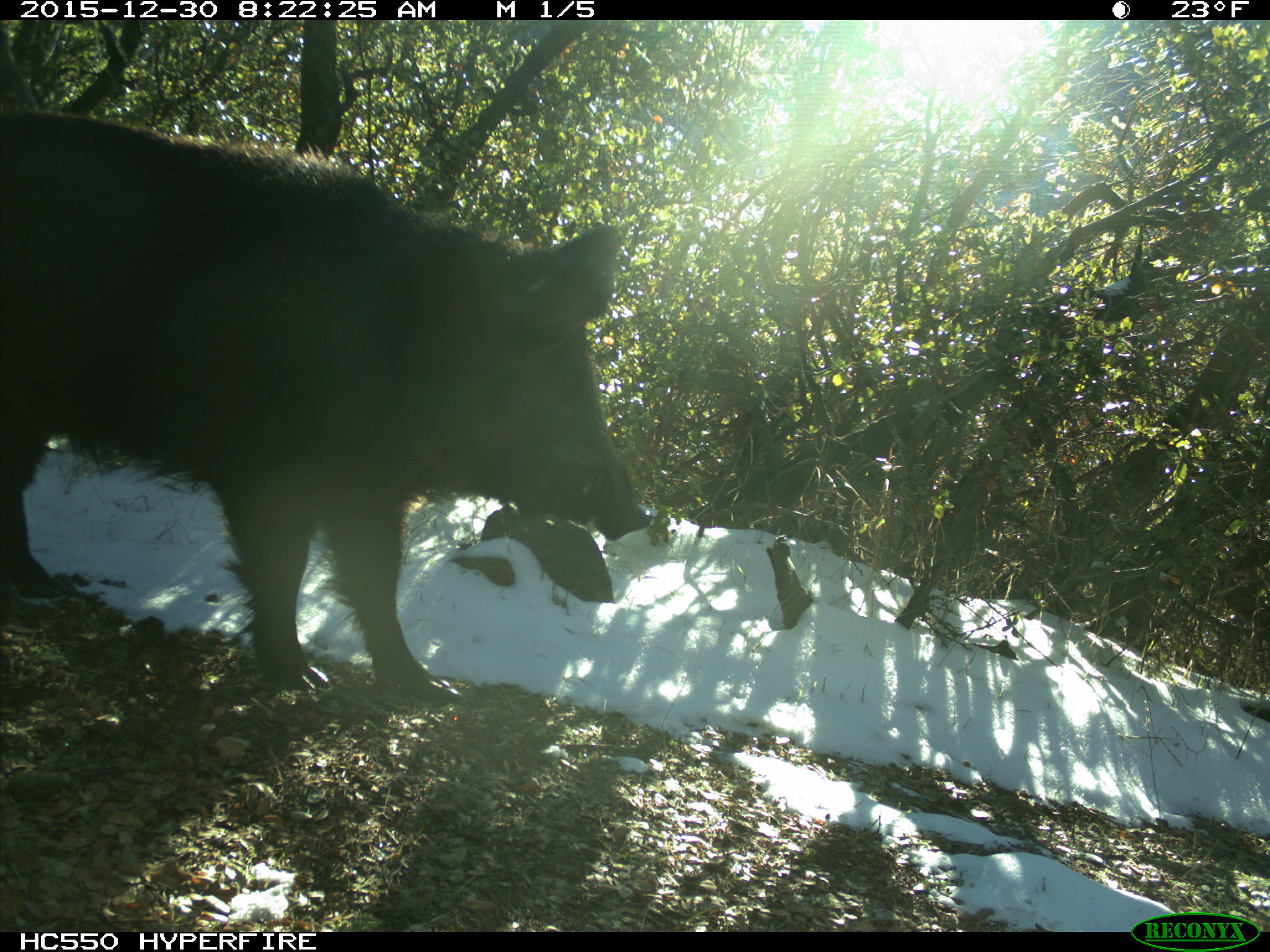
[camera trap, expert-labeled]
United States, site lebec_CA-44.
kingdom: Animalia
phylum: Chordata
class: Mammalia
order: Artiodactyla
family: Suidae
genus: Sus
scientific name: Sus scrofa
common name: wild boar